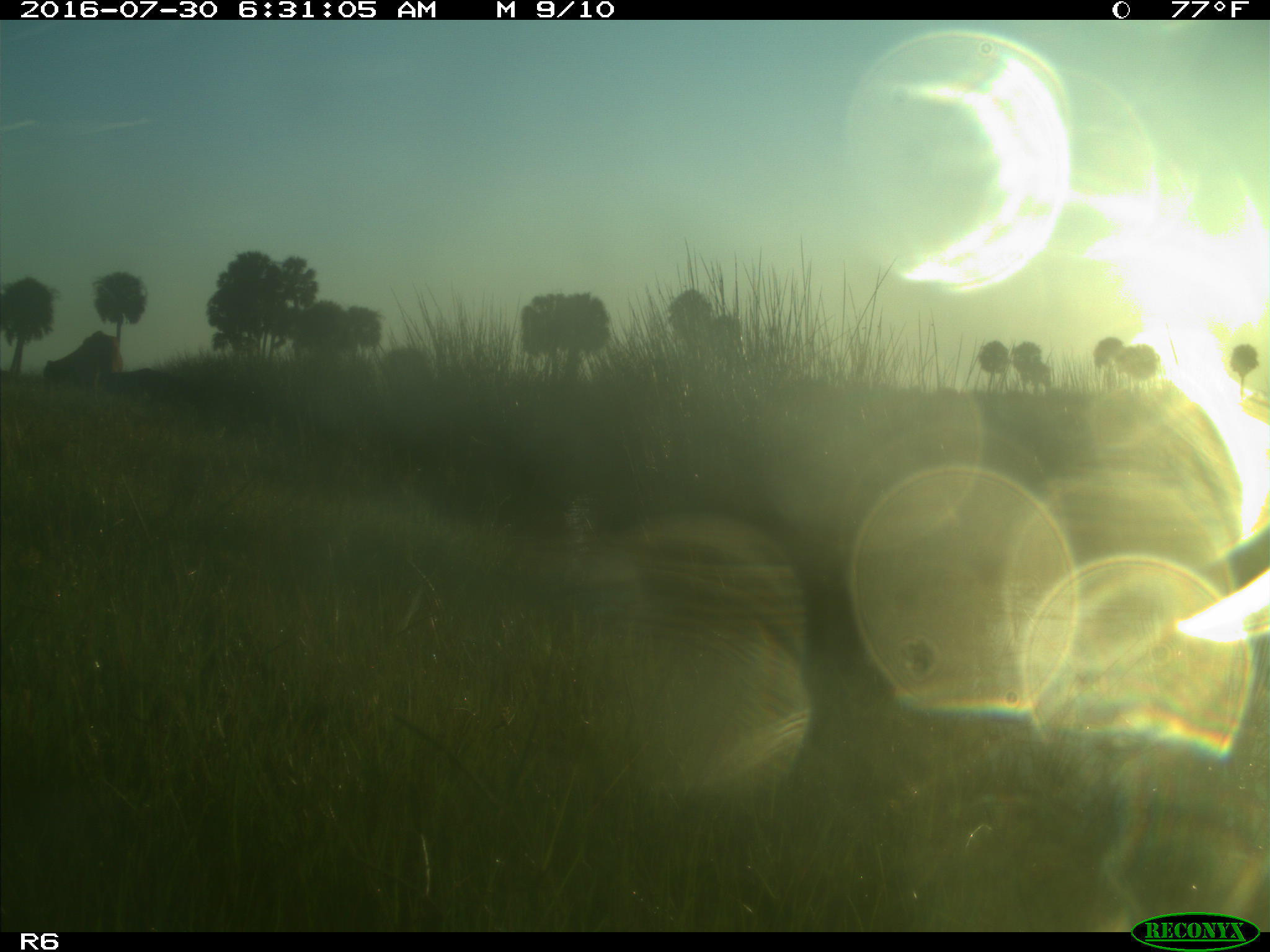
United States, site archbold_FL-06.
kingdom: Animalia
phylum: Chordata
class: Mammalia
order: Artiodactyla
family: Bovidae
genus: Bos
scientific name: Bos taurus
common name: domestic cow